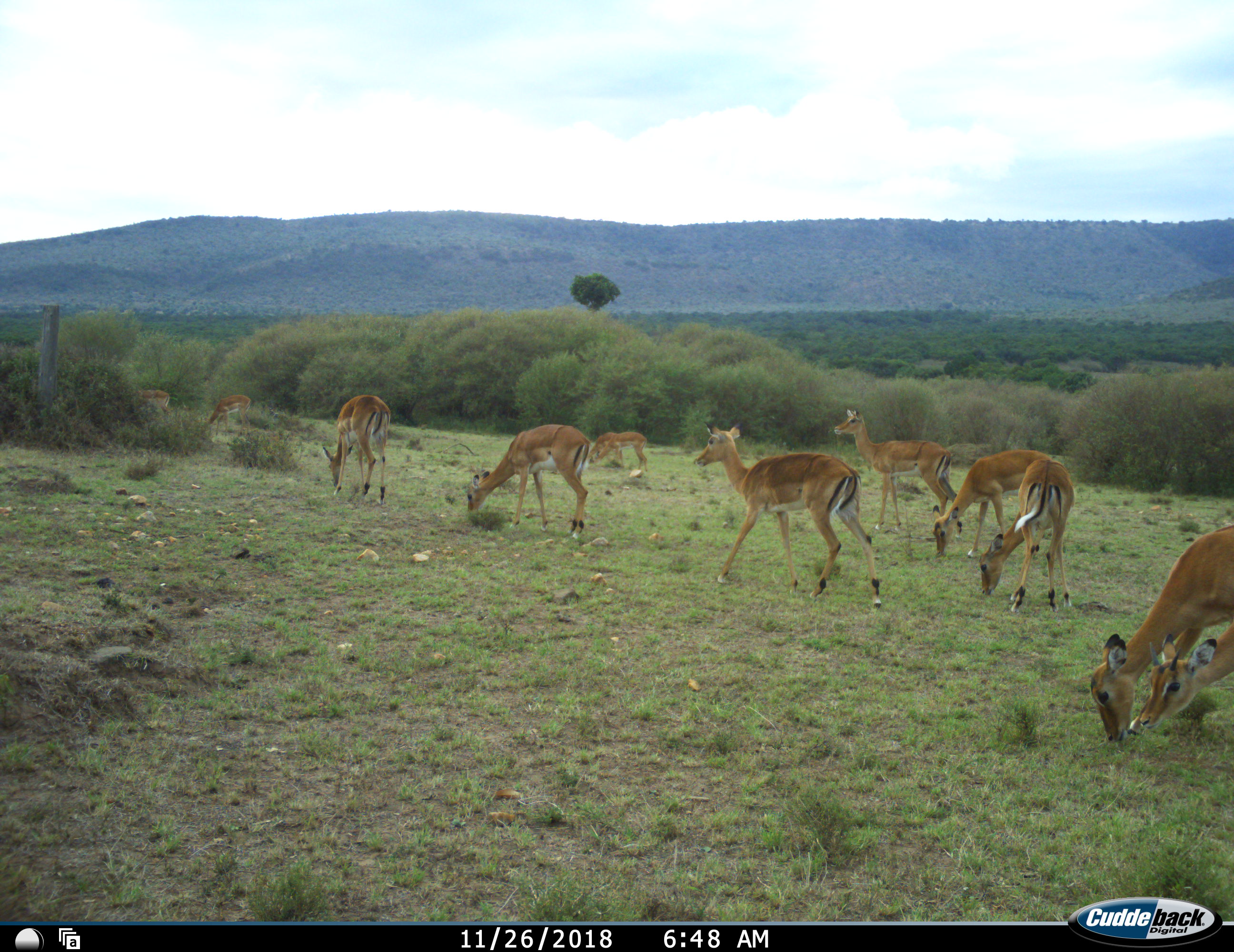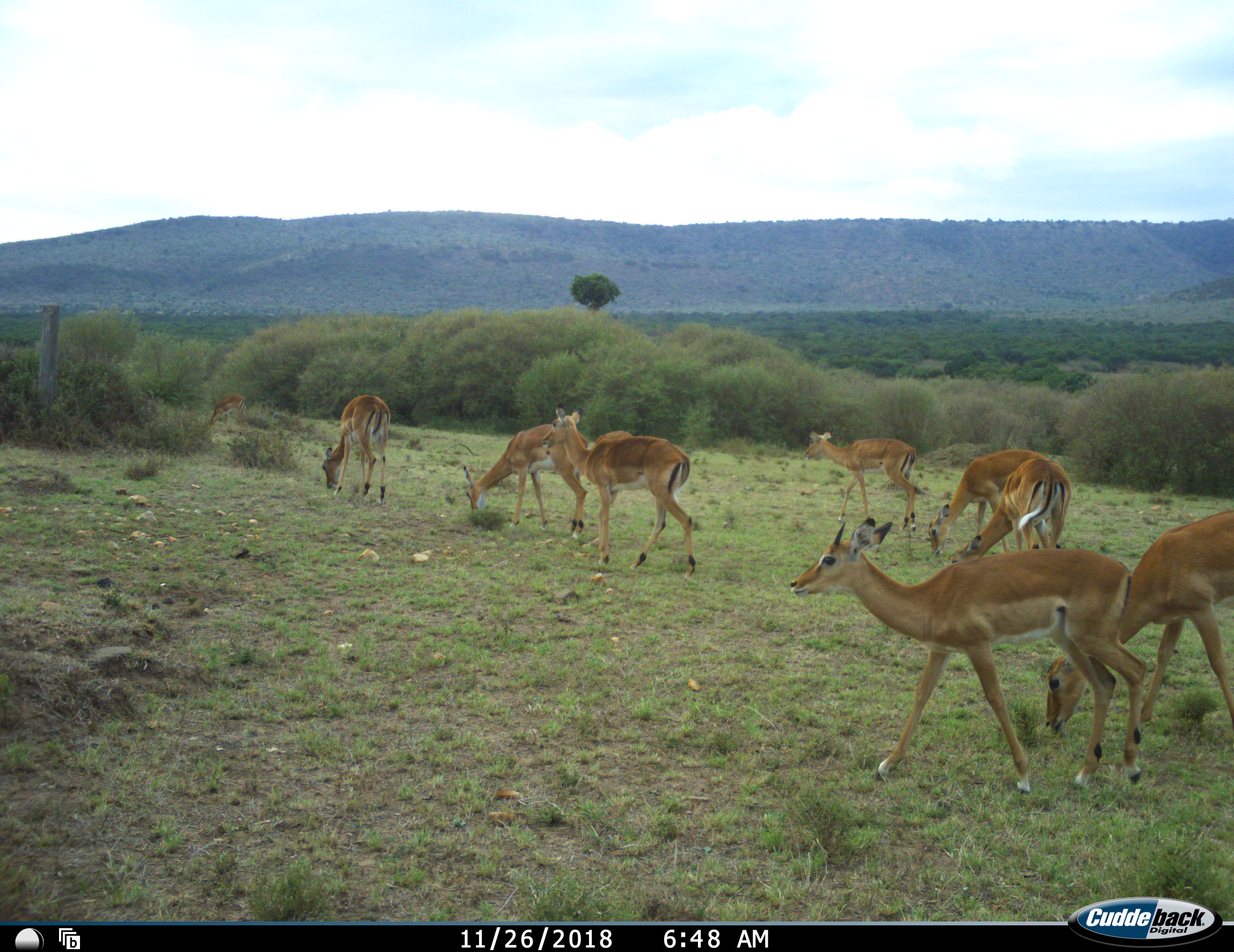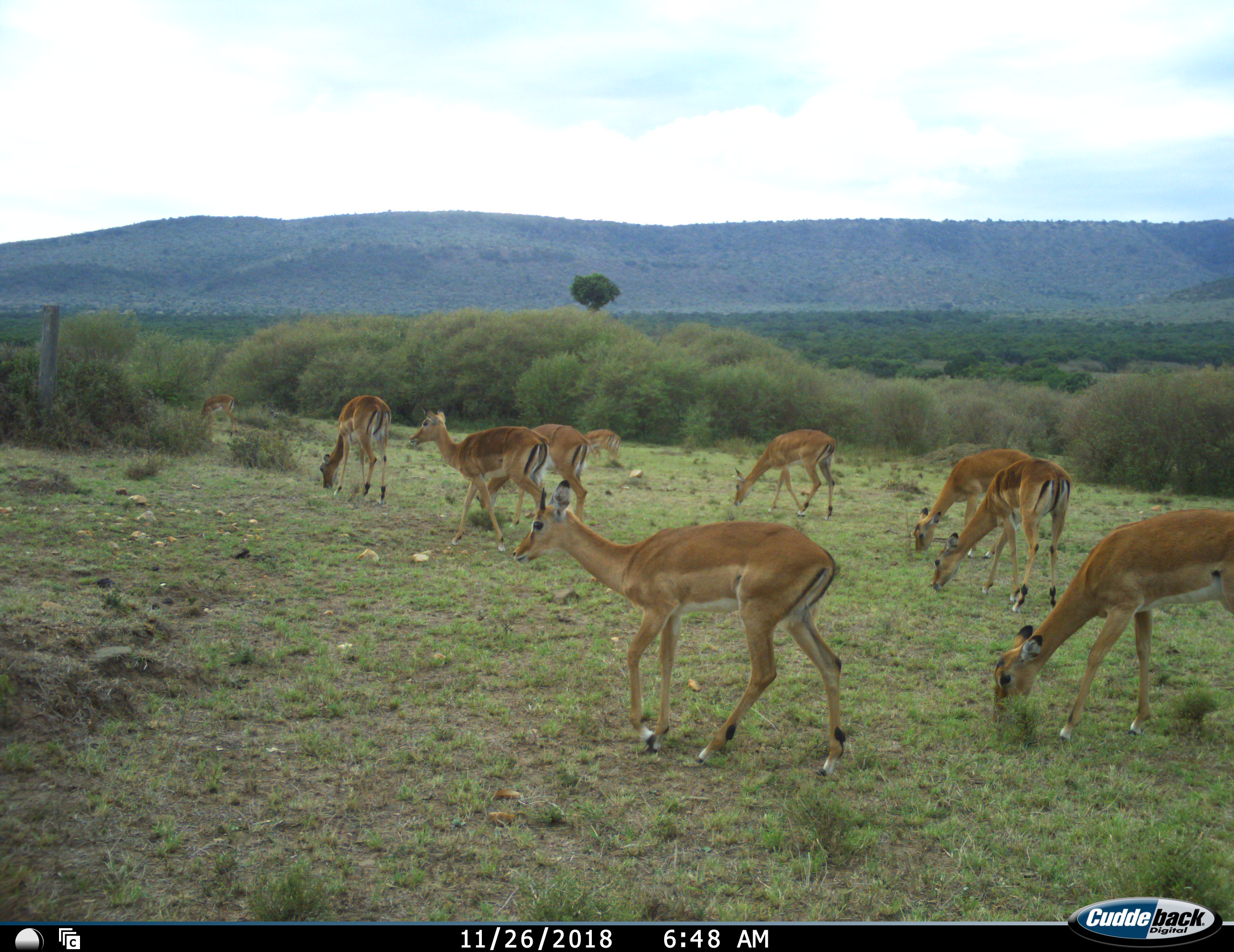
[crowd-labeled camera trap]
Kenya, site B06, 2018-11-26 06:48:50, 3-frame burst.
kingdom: Animalia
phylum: Chordata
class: Mammalia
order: Artiodactyla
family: Bovidae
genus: Aepyceros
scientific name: Aepyceros melampus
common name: impala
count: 11-50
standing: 71%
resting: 0%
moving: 71%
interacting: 14%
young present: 43%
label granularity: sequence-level